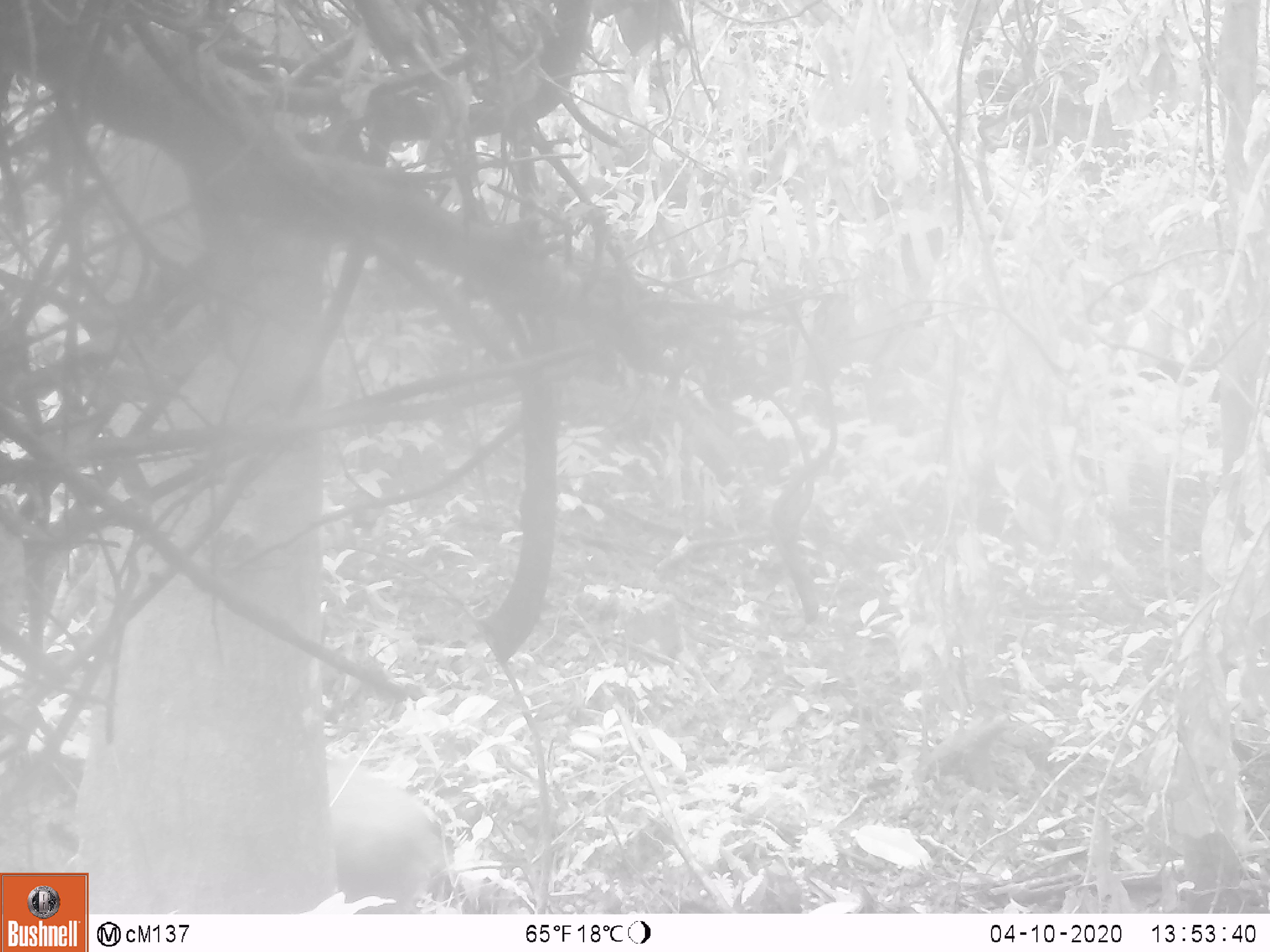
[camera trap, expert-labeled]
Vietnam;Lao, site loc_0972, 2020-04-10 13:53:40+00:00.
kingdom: Animalia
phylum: Chordata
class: Mammalia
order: Artiodactyla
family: Suidae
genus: Sus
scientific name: Sus scrofa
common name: eurasian wild pig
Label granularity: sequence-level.